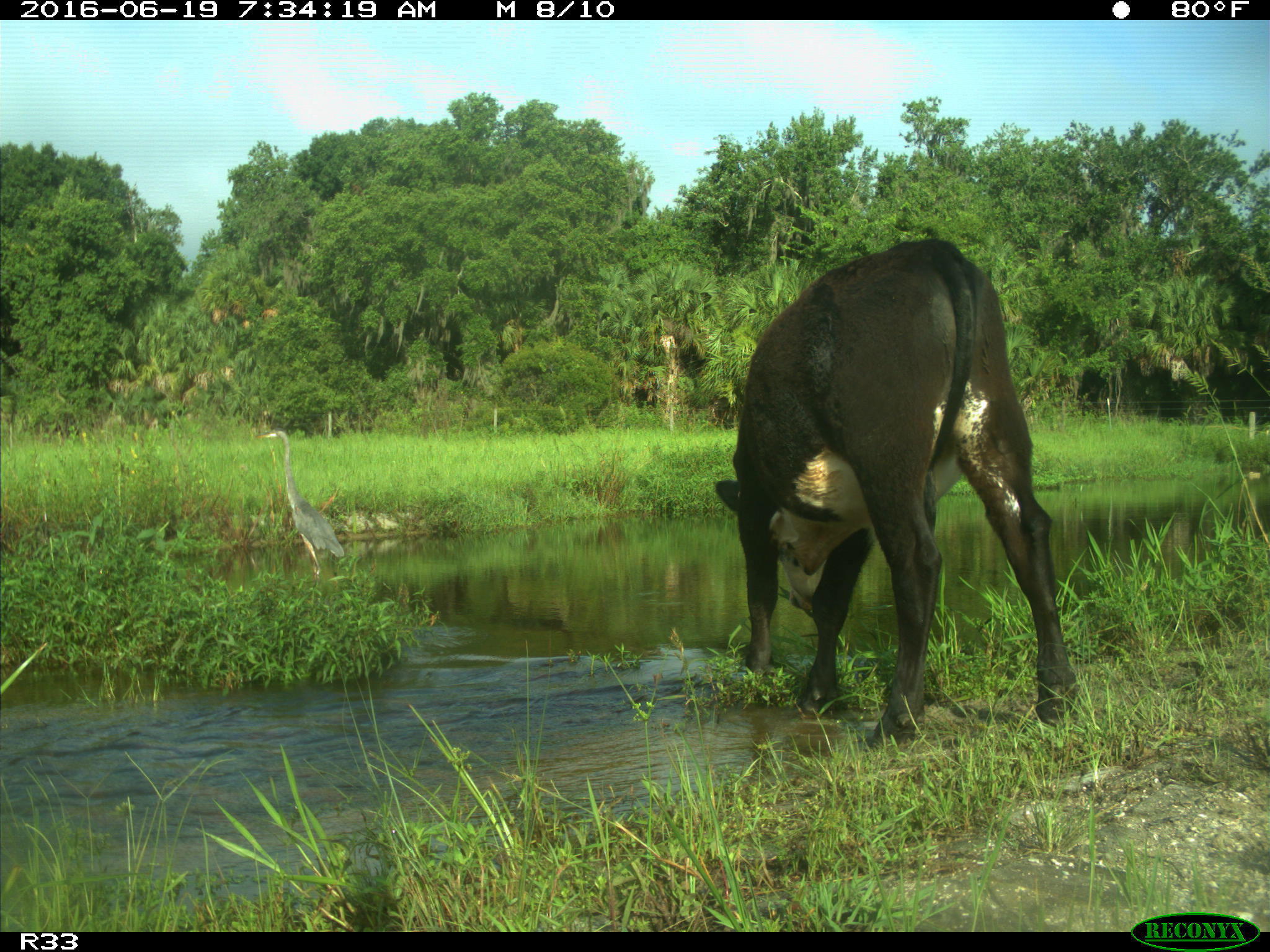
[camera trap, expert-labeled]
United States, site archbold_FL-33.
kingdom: Animalia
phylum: Chordata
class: Mammalia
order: Artiodactyla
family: Bovidae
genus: Bos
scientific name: Bos taurus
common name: domestic cow